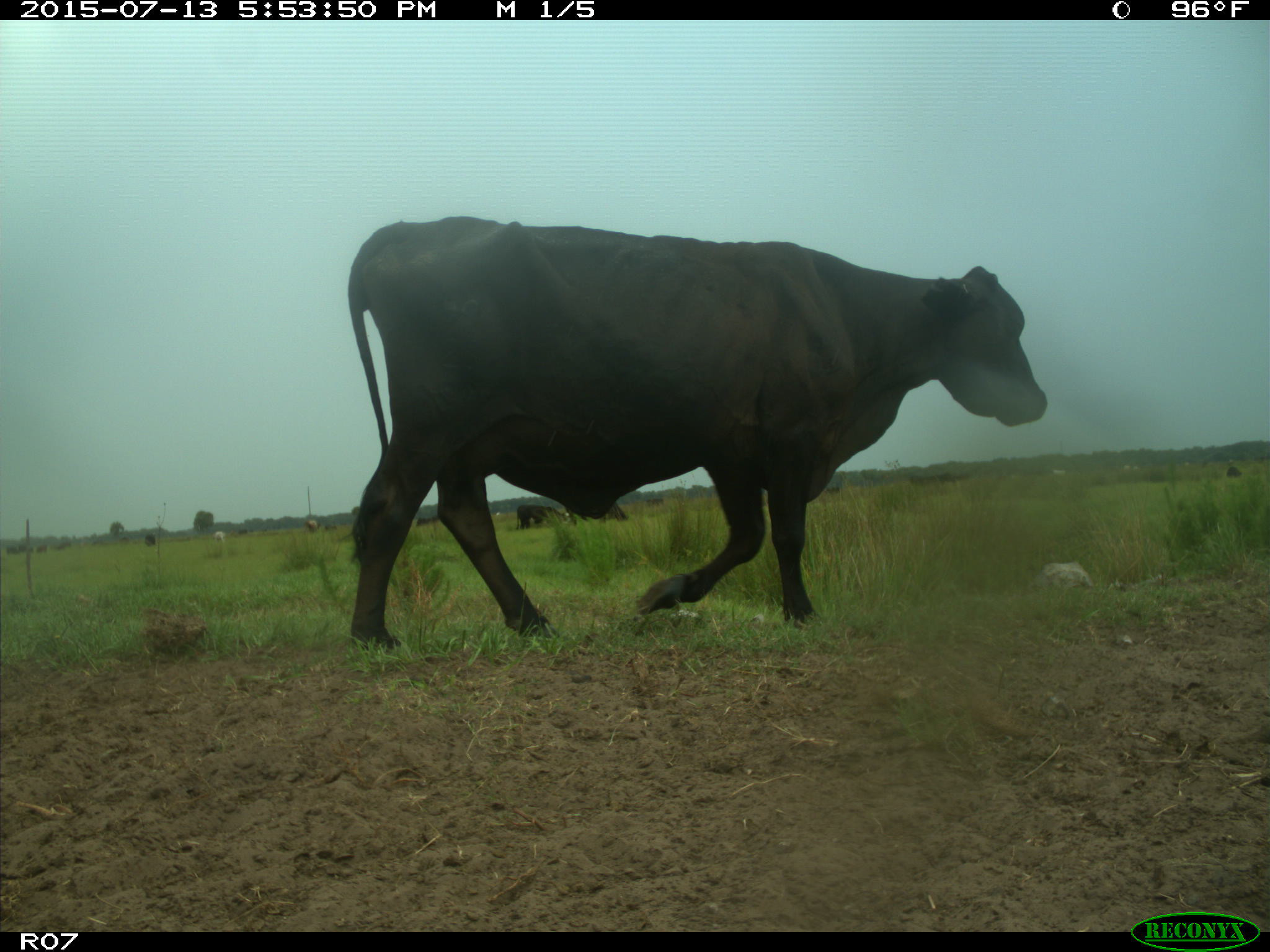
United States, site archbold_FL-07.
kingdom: Animalia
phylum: Chordata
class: Mammalia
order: Artiodactyla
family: Bovidae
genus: Bos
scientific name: Bos taurus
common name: domestic cow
Bos taurus (domestic cow).